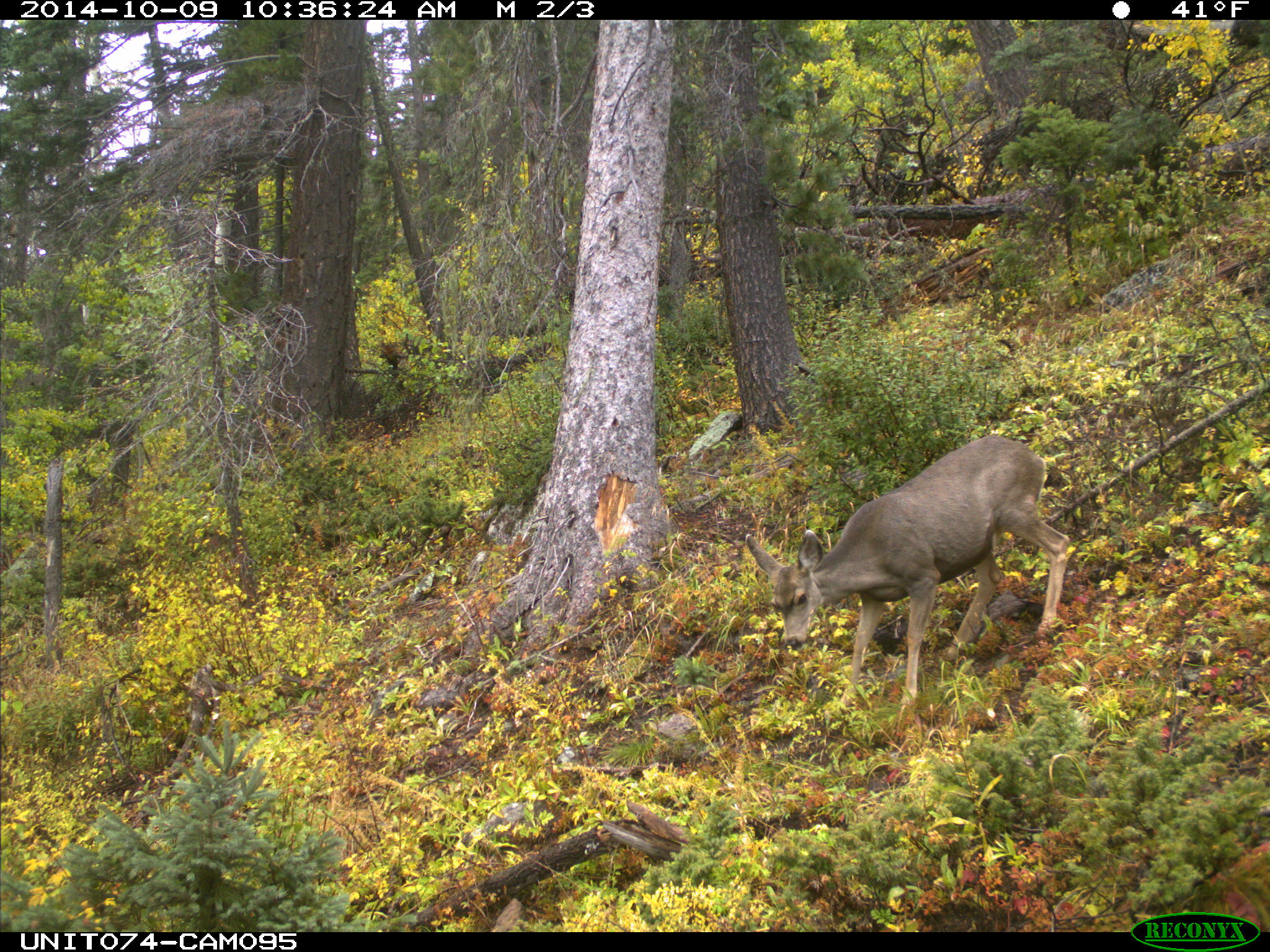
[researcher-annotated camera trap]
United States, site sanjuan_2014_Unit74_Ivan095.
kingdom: Animalia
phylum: Chordata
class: Mammalia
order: Artiodactyla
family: Cervidae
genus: Odocoileus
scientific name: Odocoileus hemionus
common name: mule deer